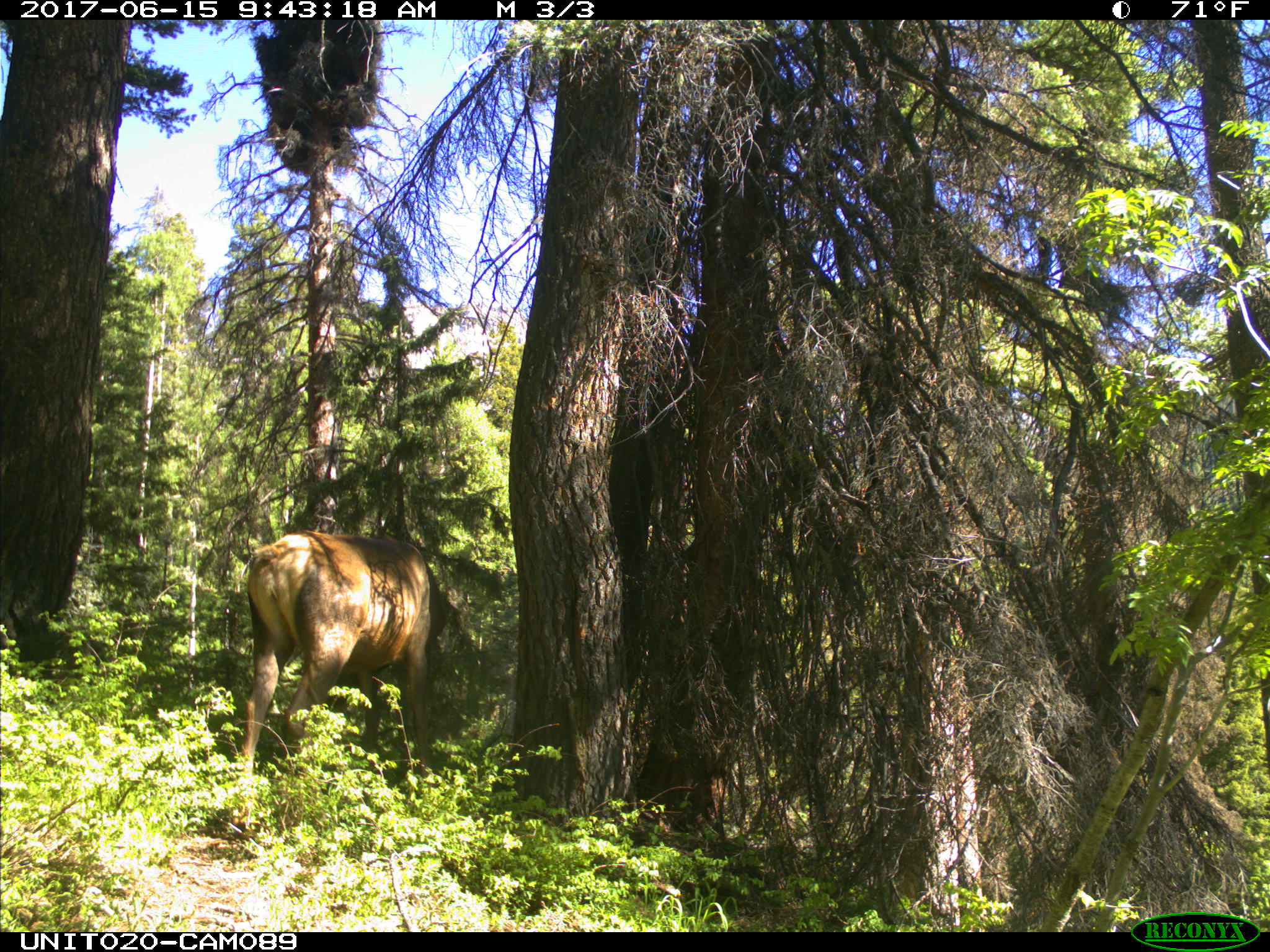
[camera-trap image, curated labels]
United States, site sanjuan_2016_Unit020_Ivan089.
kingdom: Animalia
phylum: Chordata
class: Mammalia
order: Artiodactyla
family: Cervidae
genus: Cervus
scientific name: Cervus elaphus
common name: red deer